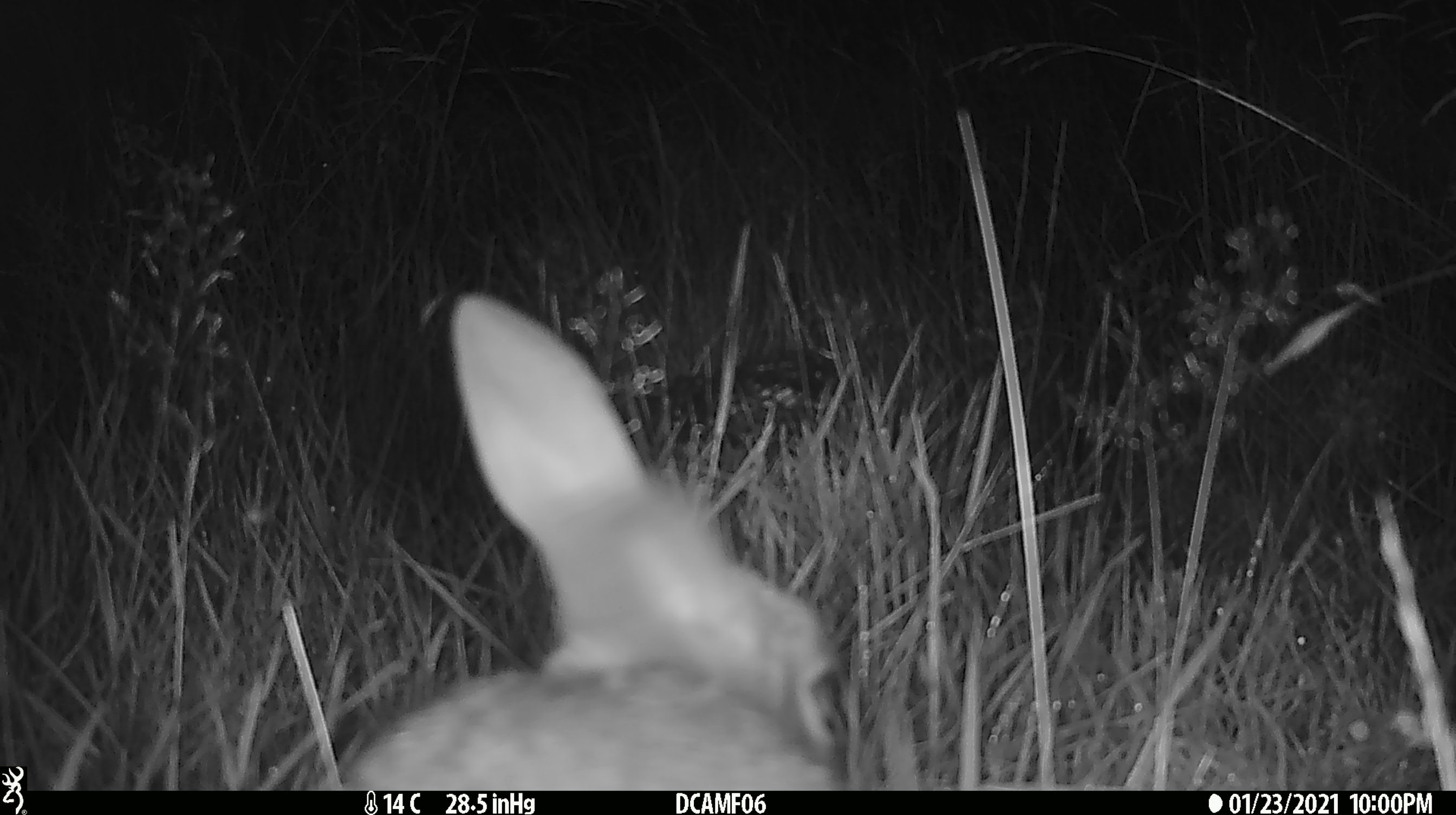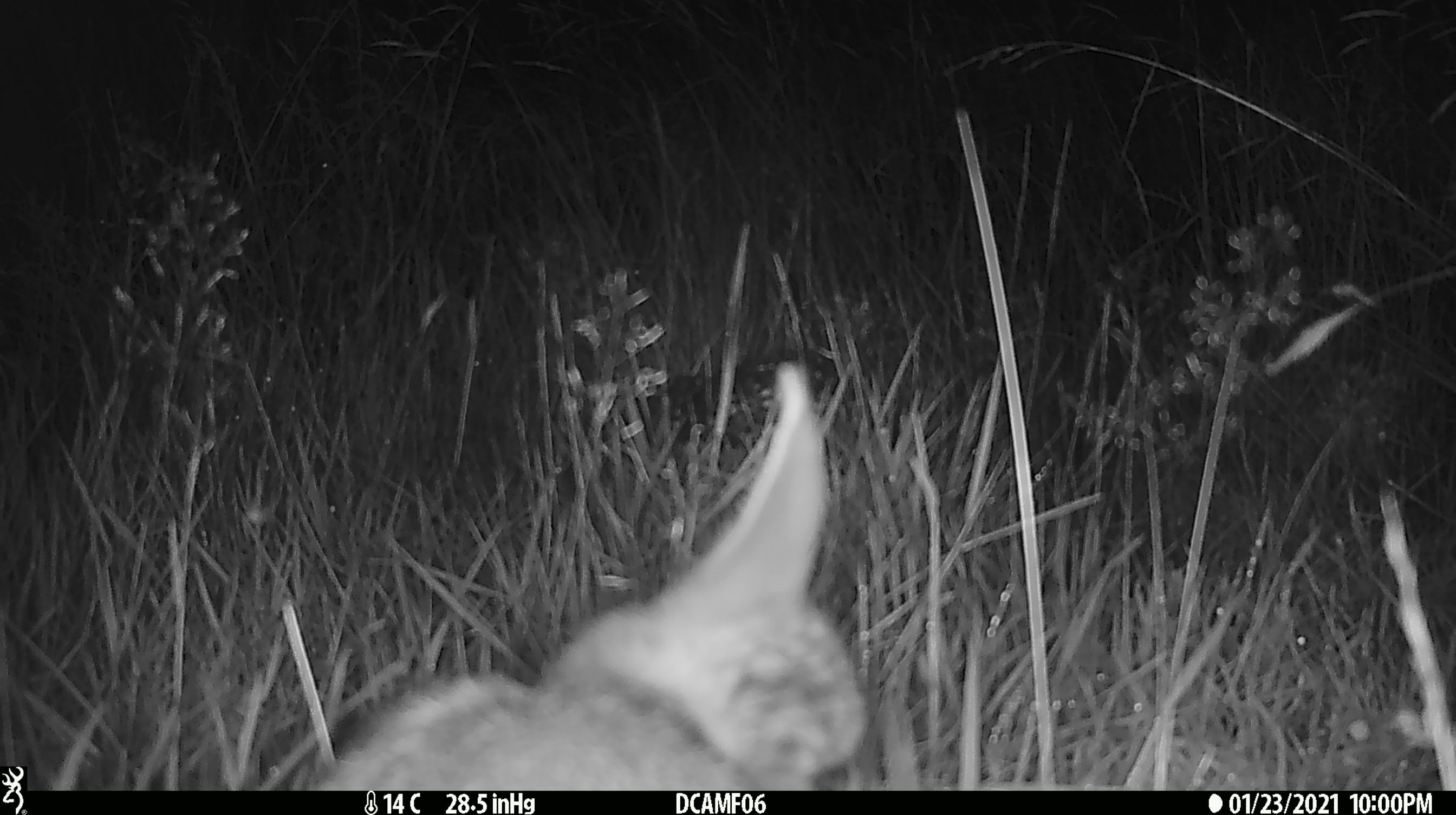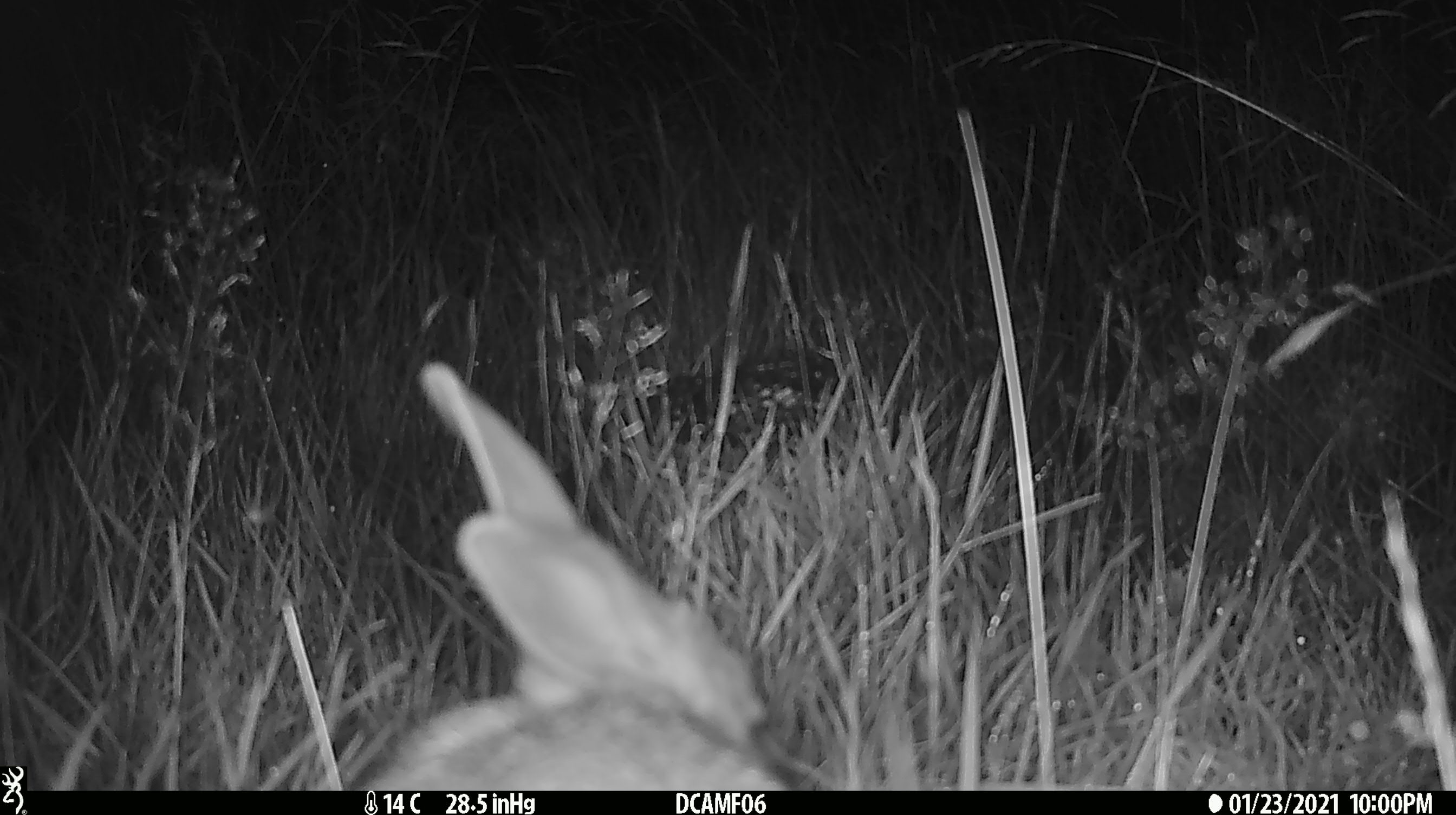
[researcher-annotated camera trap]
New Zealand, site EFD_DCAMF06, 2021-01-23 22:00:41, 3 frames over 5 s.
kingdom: Animalia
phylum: Chordata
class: Mammalia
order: Lagomorpha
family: Leporidae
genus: Oryctolagus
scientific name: Oryctolagus cuniculus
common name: european rabbit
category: rabbit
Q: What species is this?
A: Rabbit (european rabbit) (Oryctolagus cuniculus).